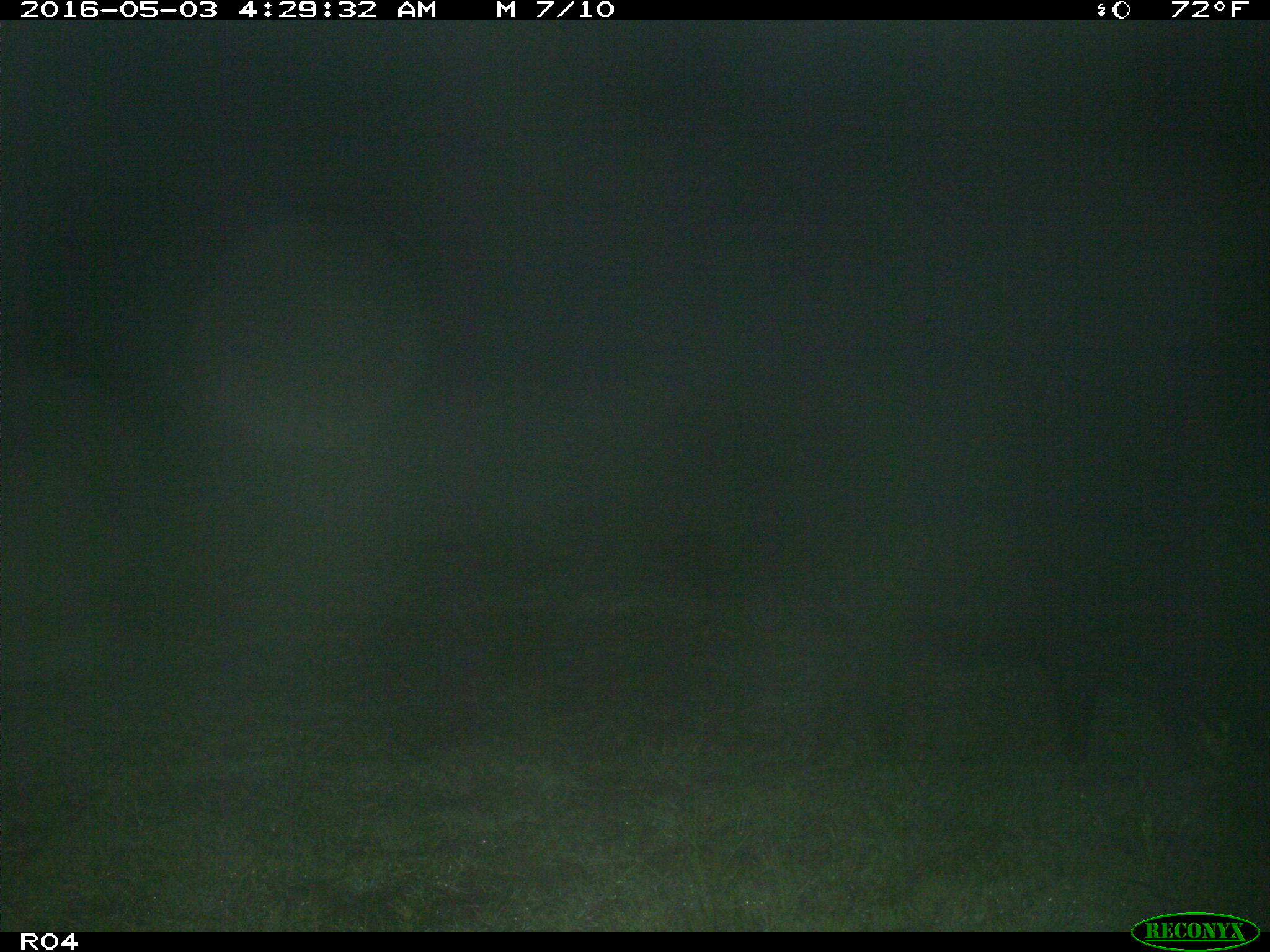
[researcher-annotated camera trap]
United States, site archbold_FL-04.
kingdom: Animalia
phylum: Chordata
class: Mammalia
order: Artiodactyla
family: Suidae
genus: Sus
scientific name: Sus scrofa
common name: wild boar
Sus scrofa (wild boar).